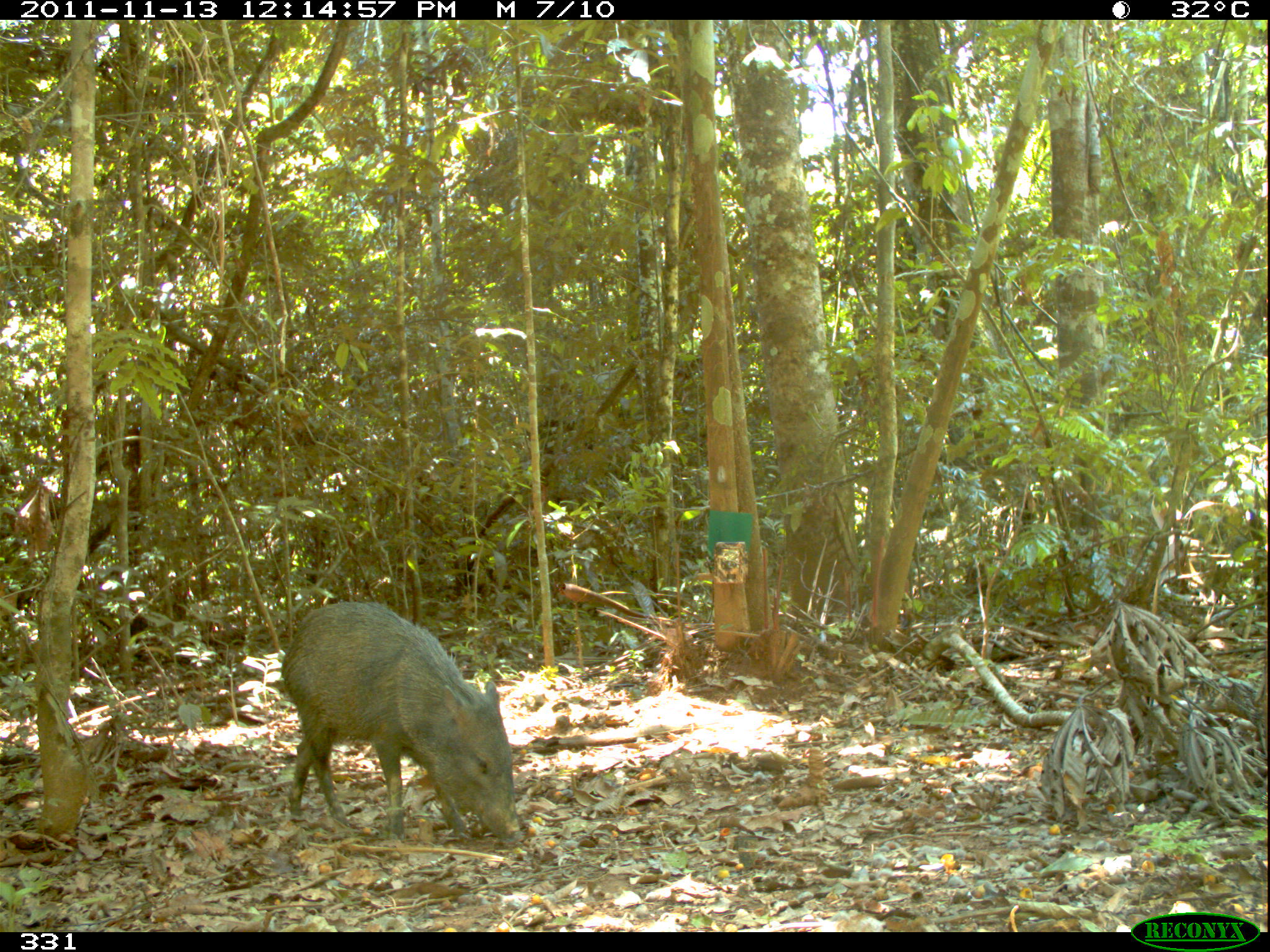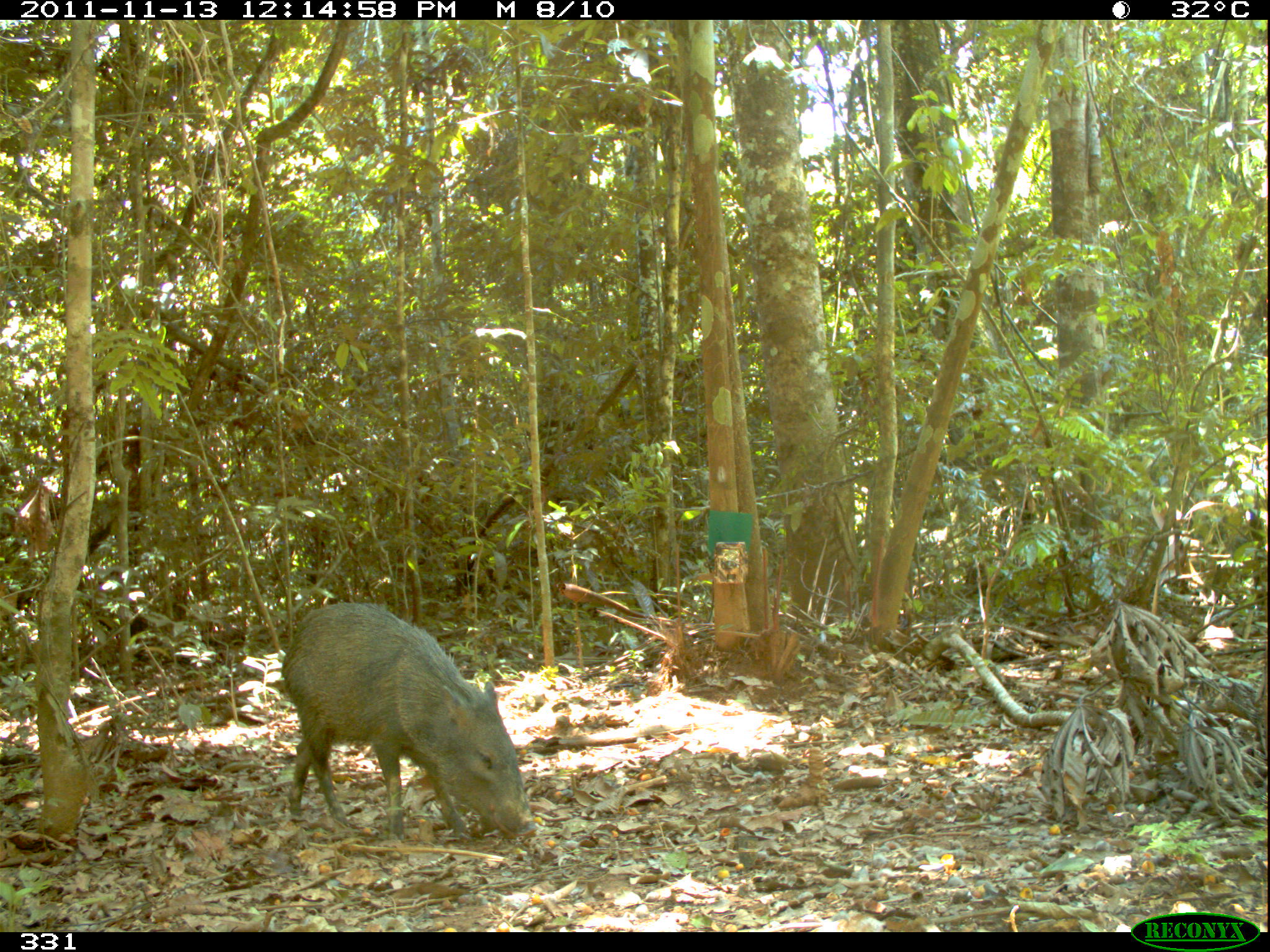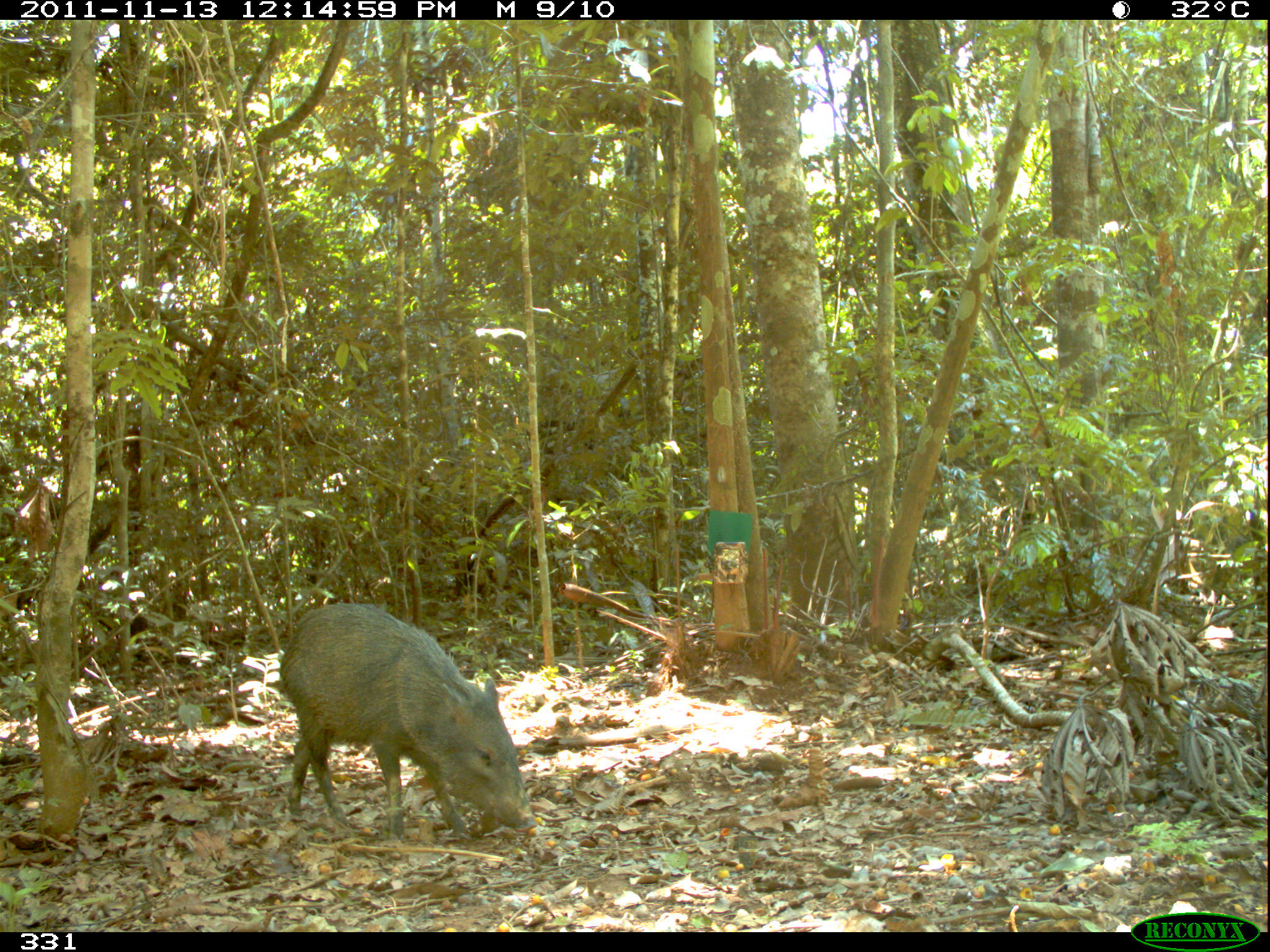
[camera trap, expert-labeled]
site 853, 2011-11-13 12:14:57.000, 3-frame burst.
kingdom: Animalia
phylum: Chordata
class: Mammalia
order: Artiodactyla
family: Tayassuidae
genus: Pecari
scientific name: Pecari tajacu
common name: collared peccary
Pecari tajacu (collared peccary).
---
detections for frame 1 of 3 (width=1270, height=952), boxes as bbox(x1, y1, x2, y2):
pecari tajacu: bbox(279, 601, 524, 849)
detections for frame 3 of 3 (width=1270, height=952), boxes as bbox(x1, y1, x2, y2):
pecari tajacu: bbox(279, 601, 538, 840)